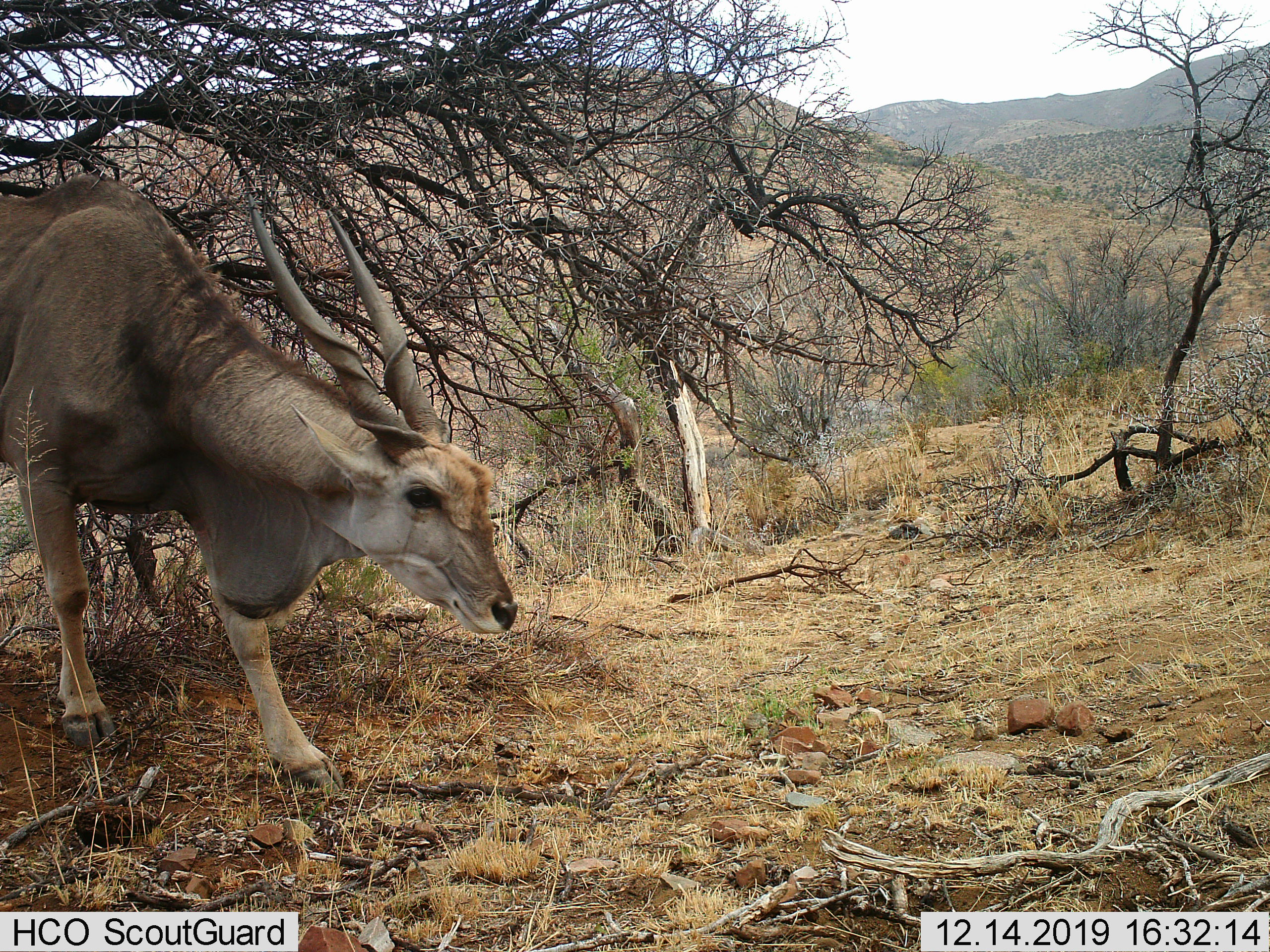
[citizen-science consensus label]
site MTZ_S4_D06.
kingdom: Animalia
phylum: Chordata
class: Mammalia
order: Artiodactyla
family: Bovidae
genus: Tragelaphus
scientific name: Tragelaphus oryx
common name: eland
Eland (Tragelaphus oryx), count 1. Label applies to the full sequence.